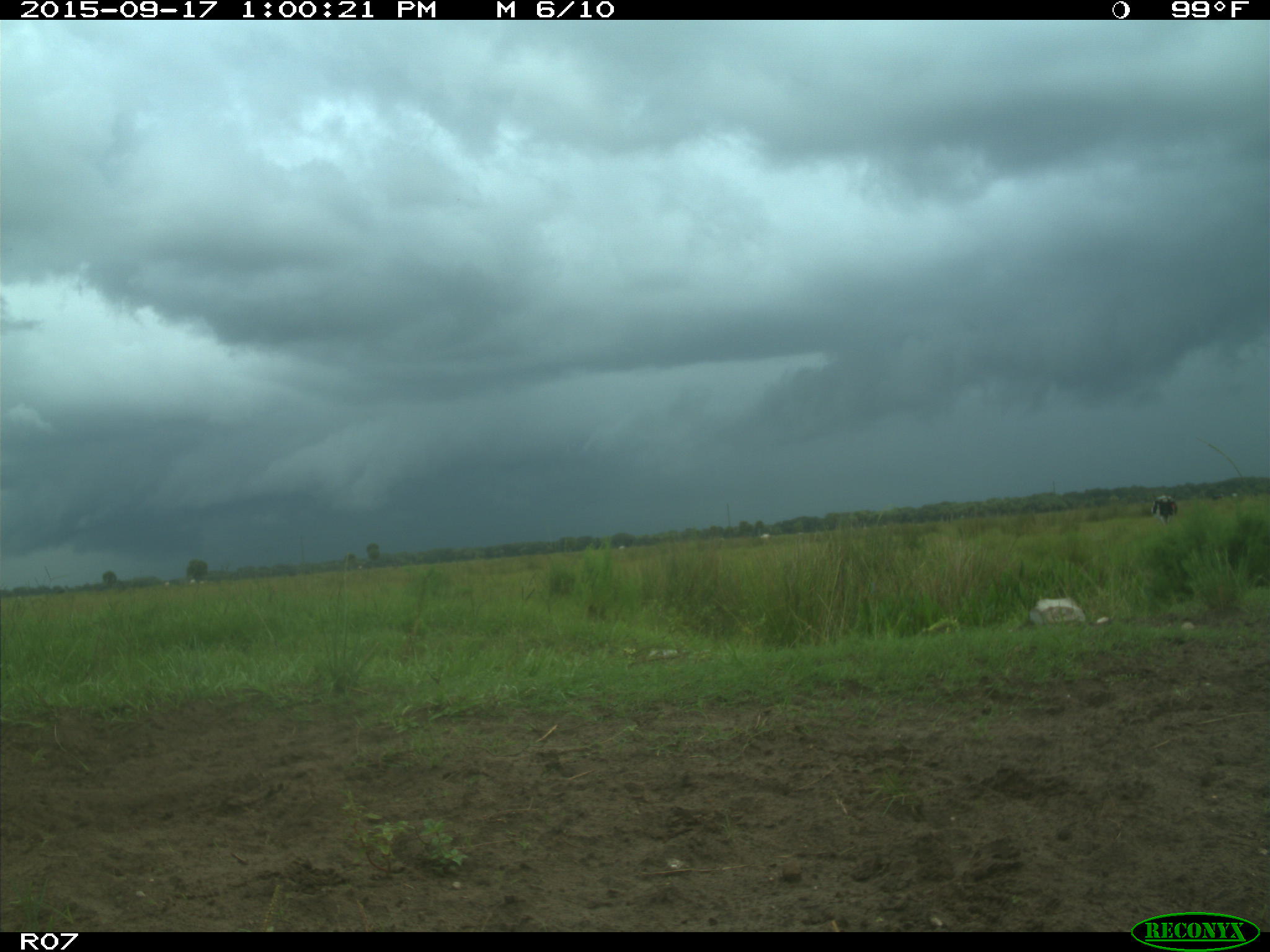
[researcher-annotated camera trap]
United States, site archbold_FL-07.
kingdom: Animalia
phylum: Chordata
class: Mammalia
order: Artiodactyla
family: Bovidae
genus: Bos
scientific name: Bos taurus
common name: domestic cow